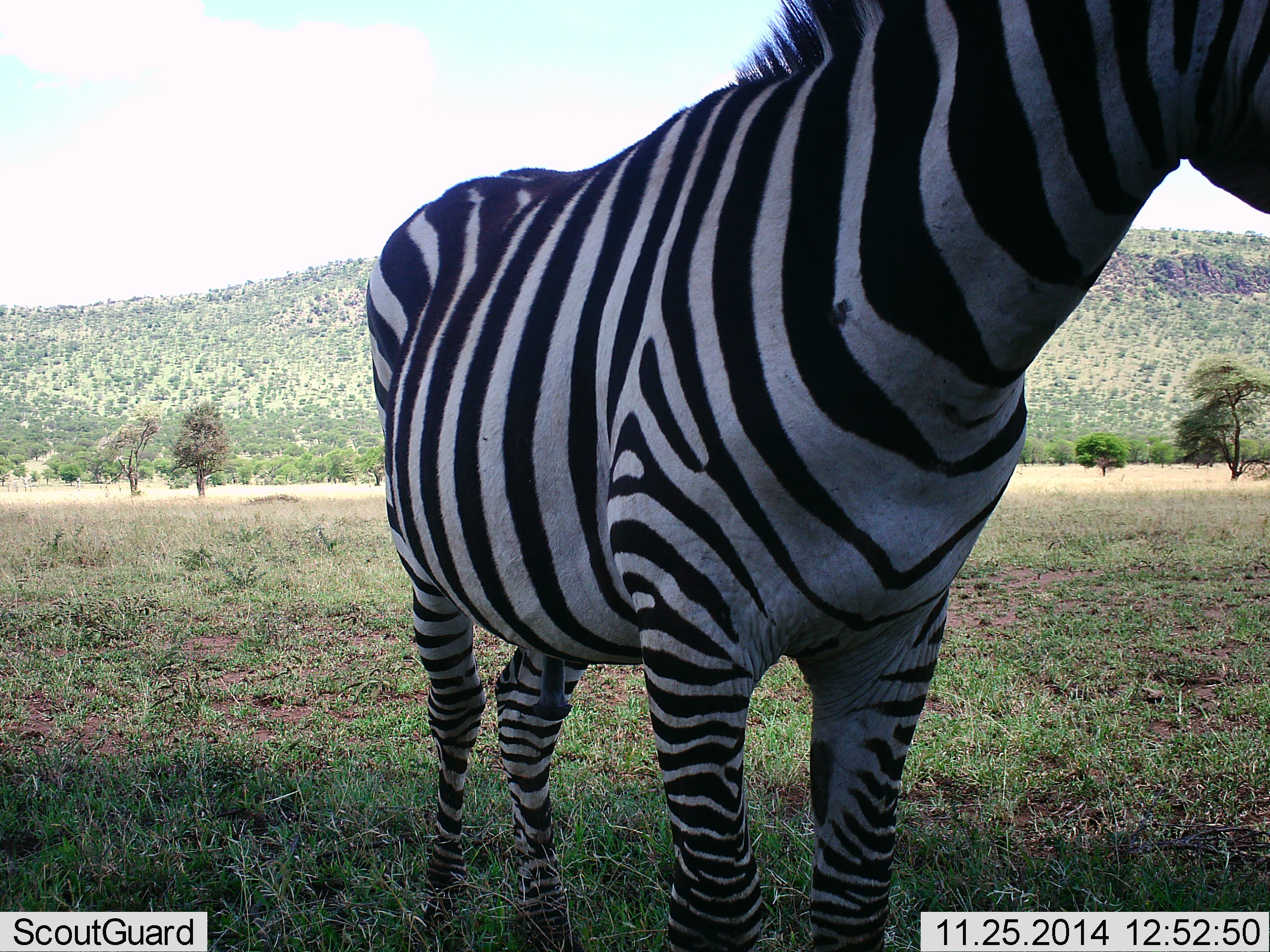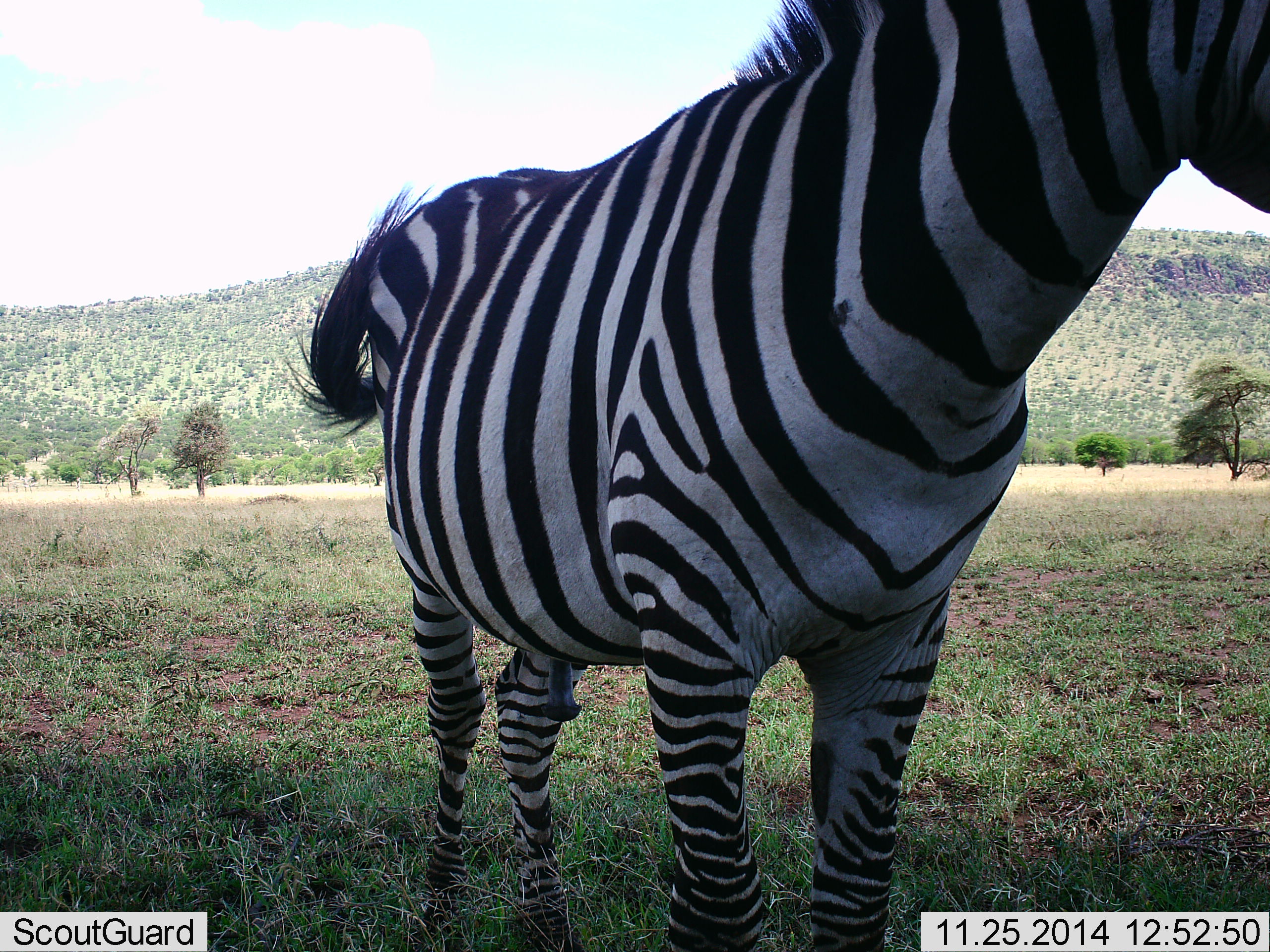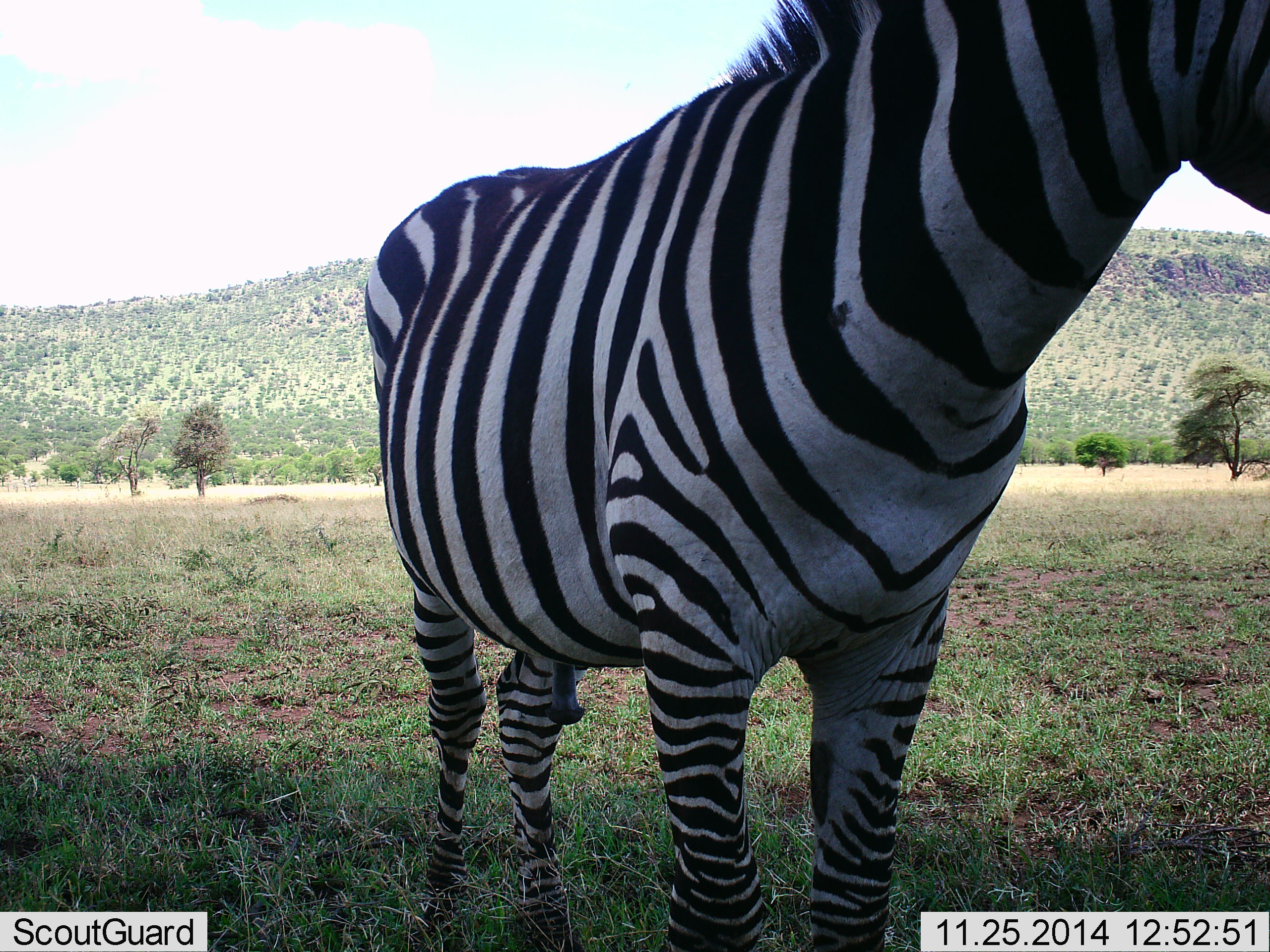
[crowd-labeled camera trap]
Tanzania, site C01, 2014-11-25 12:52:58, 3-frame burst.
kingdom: Animalia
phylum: Chordata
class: Mammalia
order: Perissodactyla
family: Equidae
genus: Equus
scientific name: Equus quagga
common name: plains zebra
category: zebra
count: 1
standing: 100%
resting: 0%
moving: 0%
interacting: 0%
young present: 0%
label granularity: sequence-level